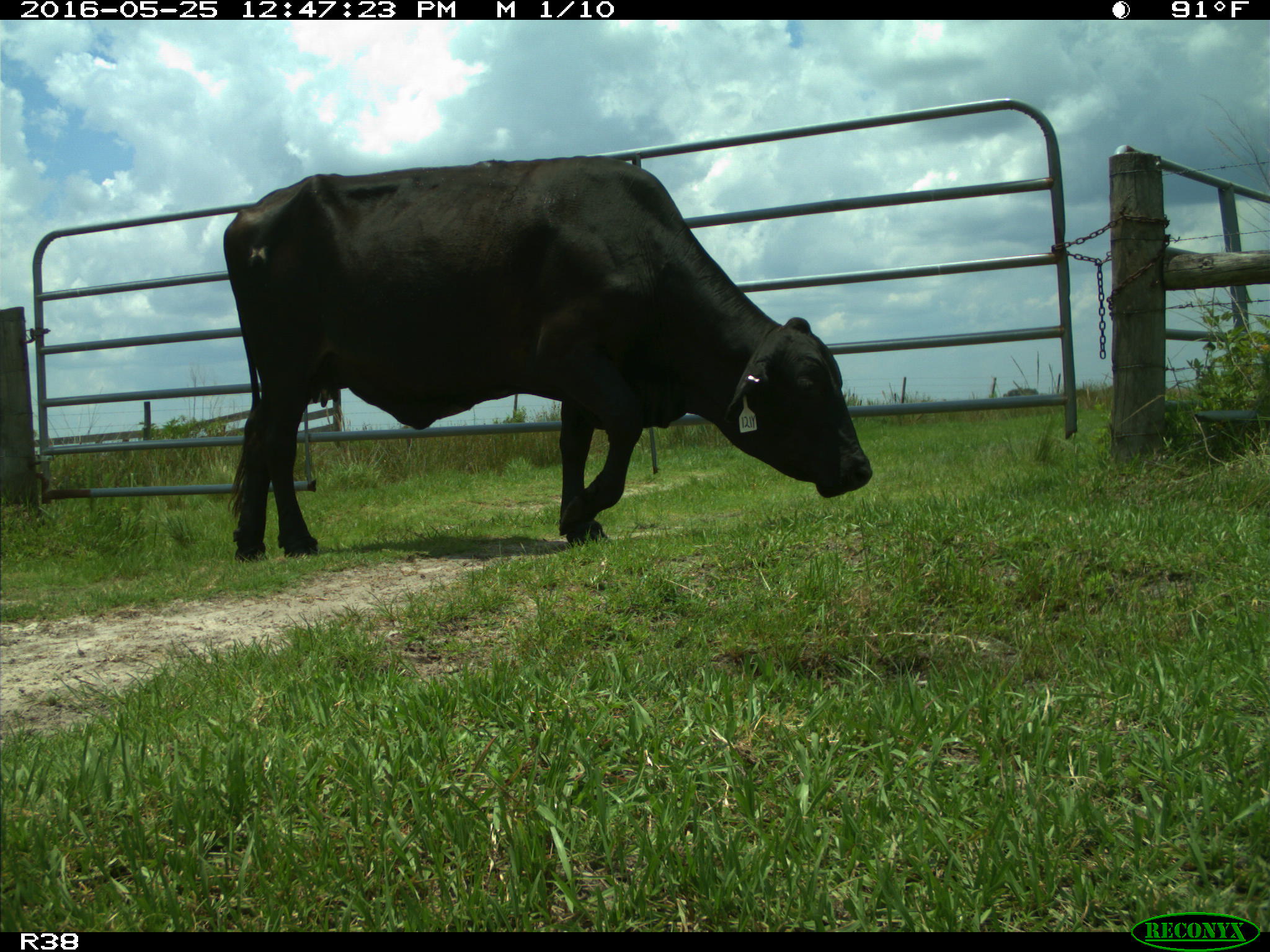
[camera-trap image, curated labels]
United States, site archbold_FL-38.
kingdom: Animalia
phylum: Chordata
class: Mammalia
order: Artiodactyla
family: Bovidae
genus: Bos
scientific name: Bos taurus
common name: domestic cow